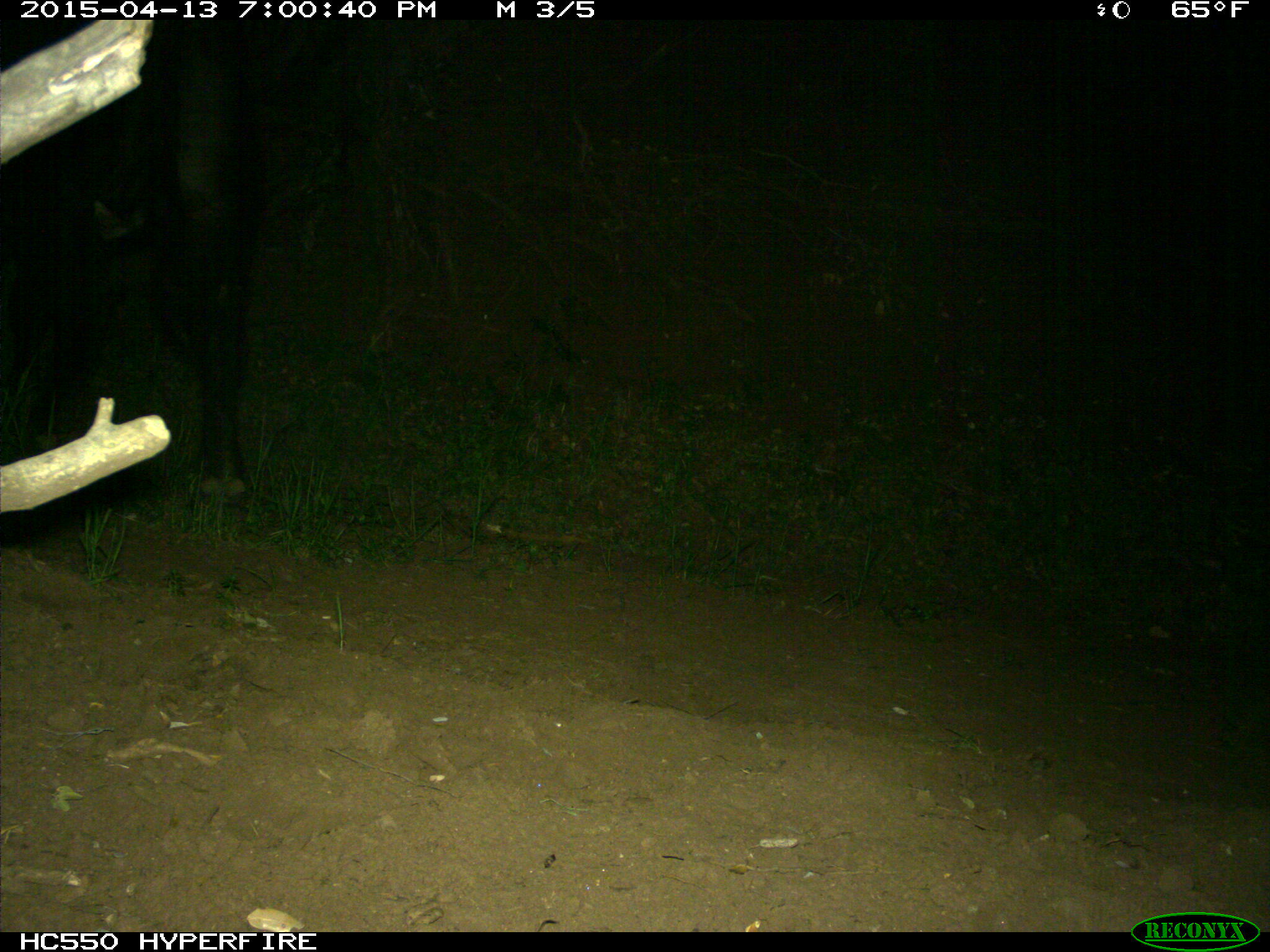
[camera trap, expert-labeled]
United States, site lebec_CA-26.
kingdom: Animalia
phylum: Chordata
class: Mammalia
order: Artiodactyla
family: Bovidae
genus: Bos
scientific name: Bos taurus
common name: domestic cow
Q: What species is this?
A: Bos taurus (domestic cow).